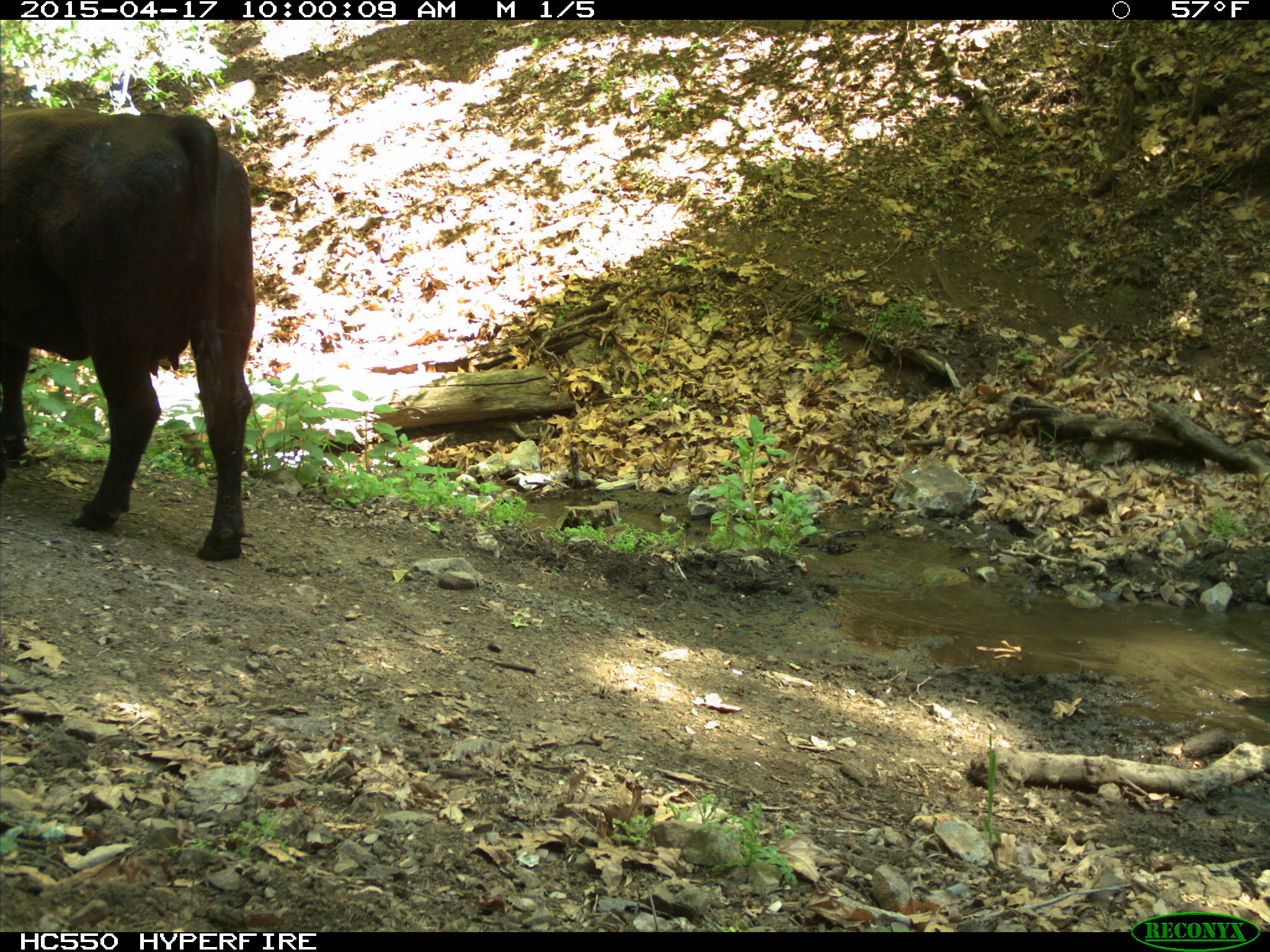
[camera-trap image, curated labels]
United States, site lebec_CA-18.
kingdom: Animalia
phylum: Chordata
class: Mammalia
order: Artiodactyla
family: Bovidae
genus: Bos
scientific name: Bos taurus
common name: domestic cow